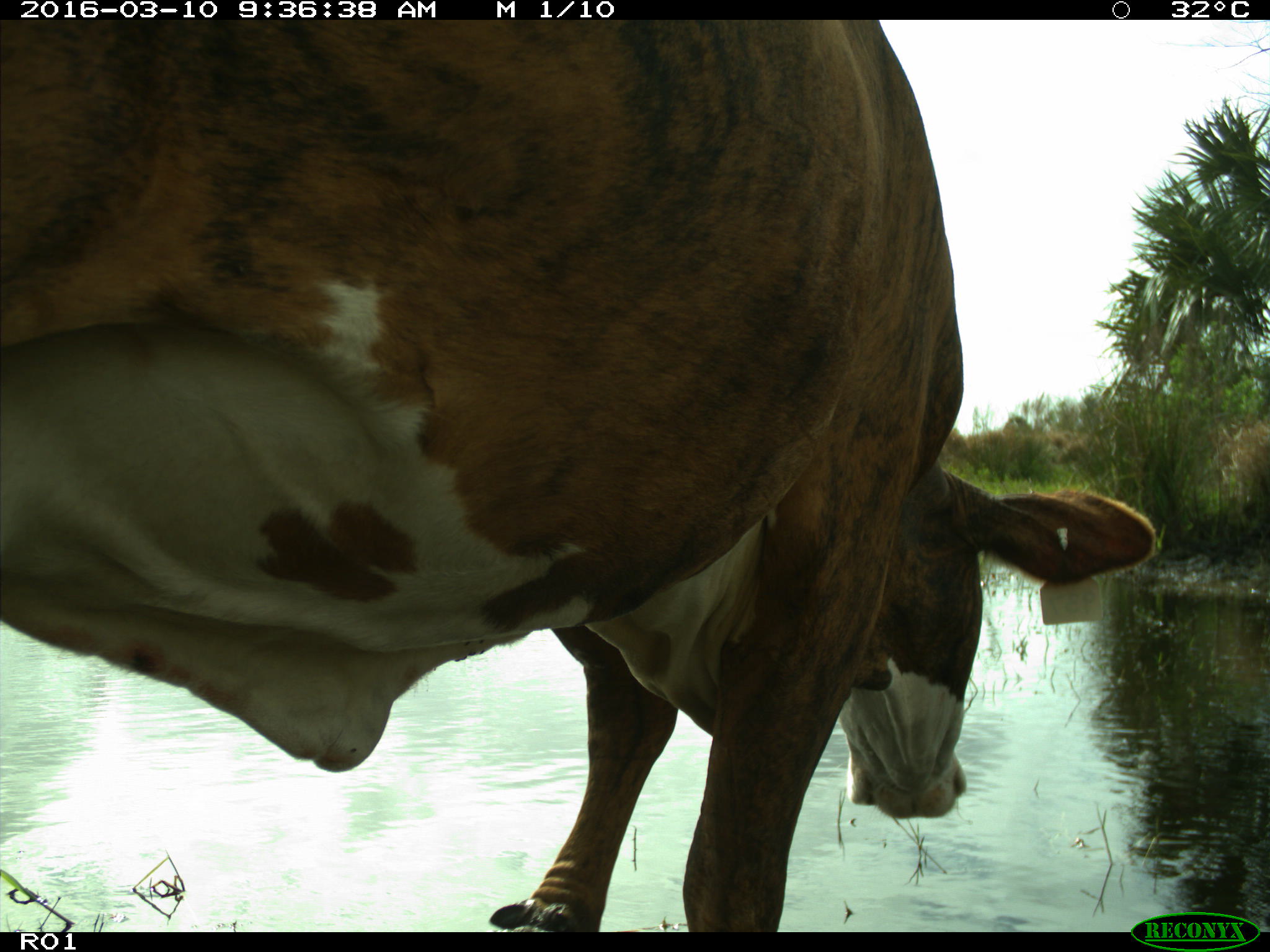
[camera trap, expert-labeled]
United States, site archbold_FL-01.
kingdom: Animalia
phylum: Chordata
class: Mammalia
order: Artiodactyla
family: Bovidae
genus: Bos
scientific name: Bos taurus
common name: domestic cow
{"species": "Bos taurus (domestic cow)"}